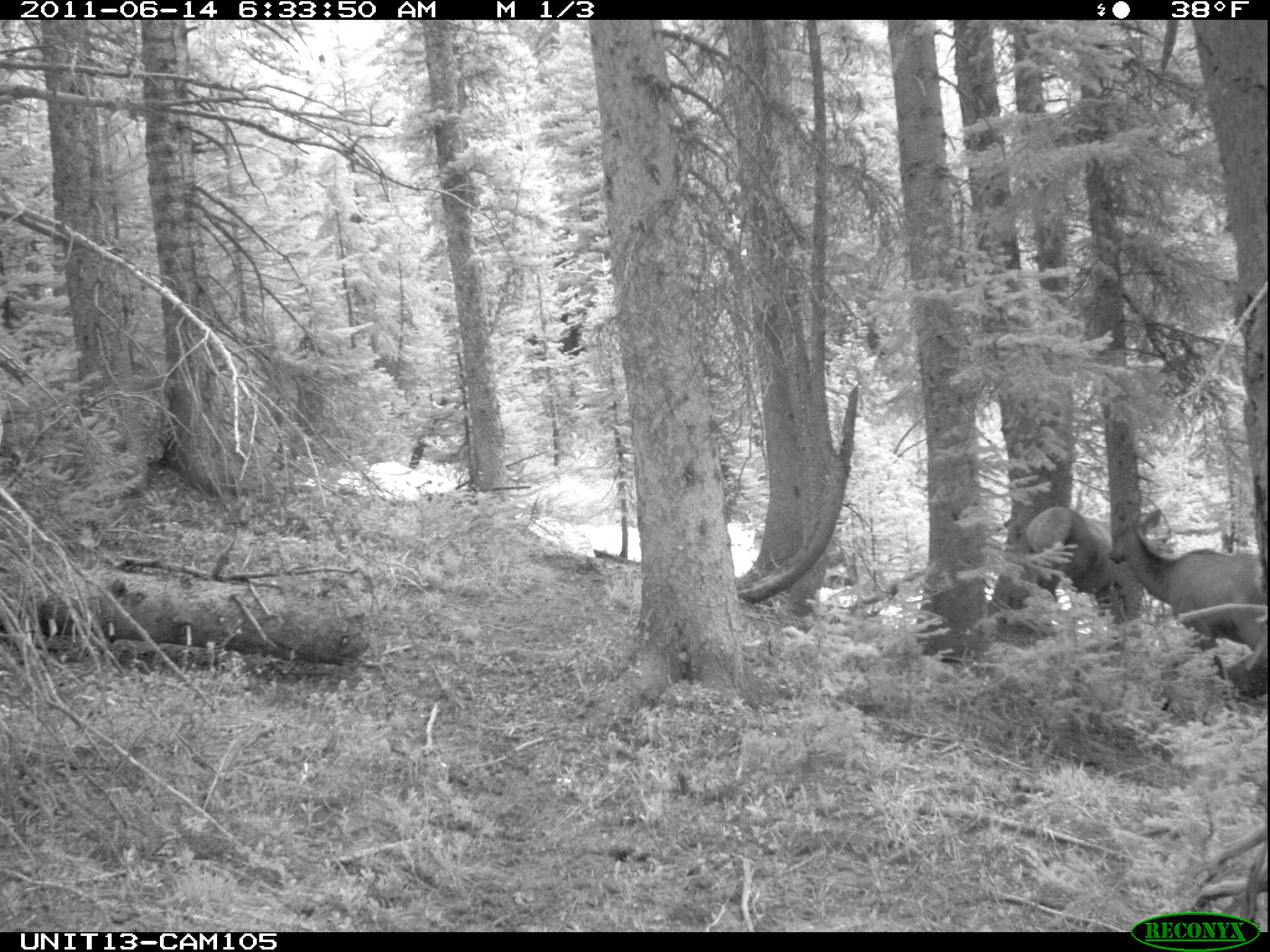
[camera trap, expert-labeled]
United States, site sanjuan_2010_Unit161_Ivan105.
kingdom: Animalia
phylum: Chordata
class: Mammalia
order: Artiodactyla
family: Cervidae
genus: Cervus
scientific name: Cervus elaphus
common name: red deer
Cervus elaphus (red deer).